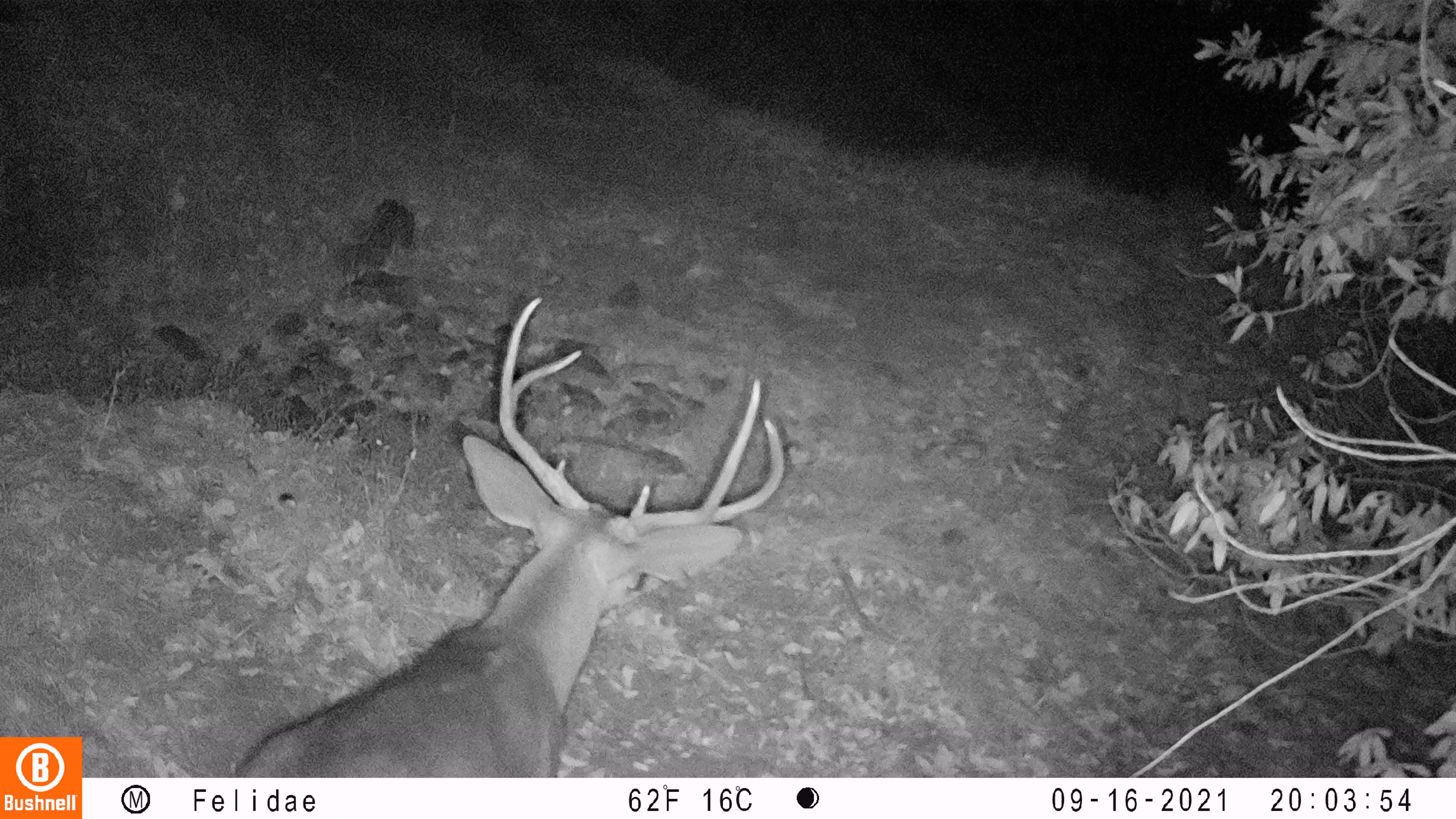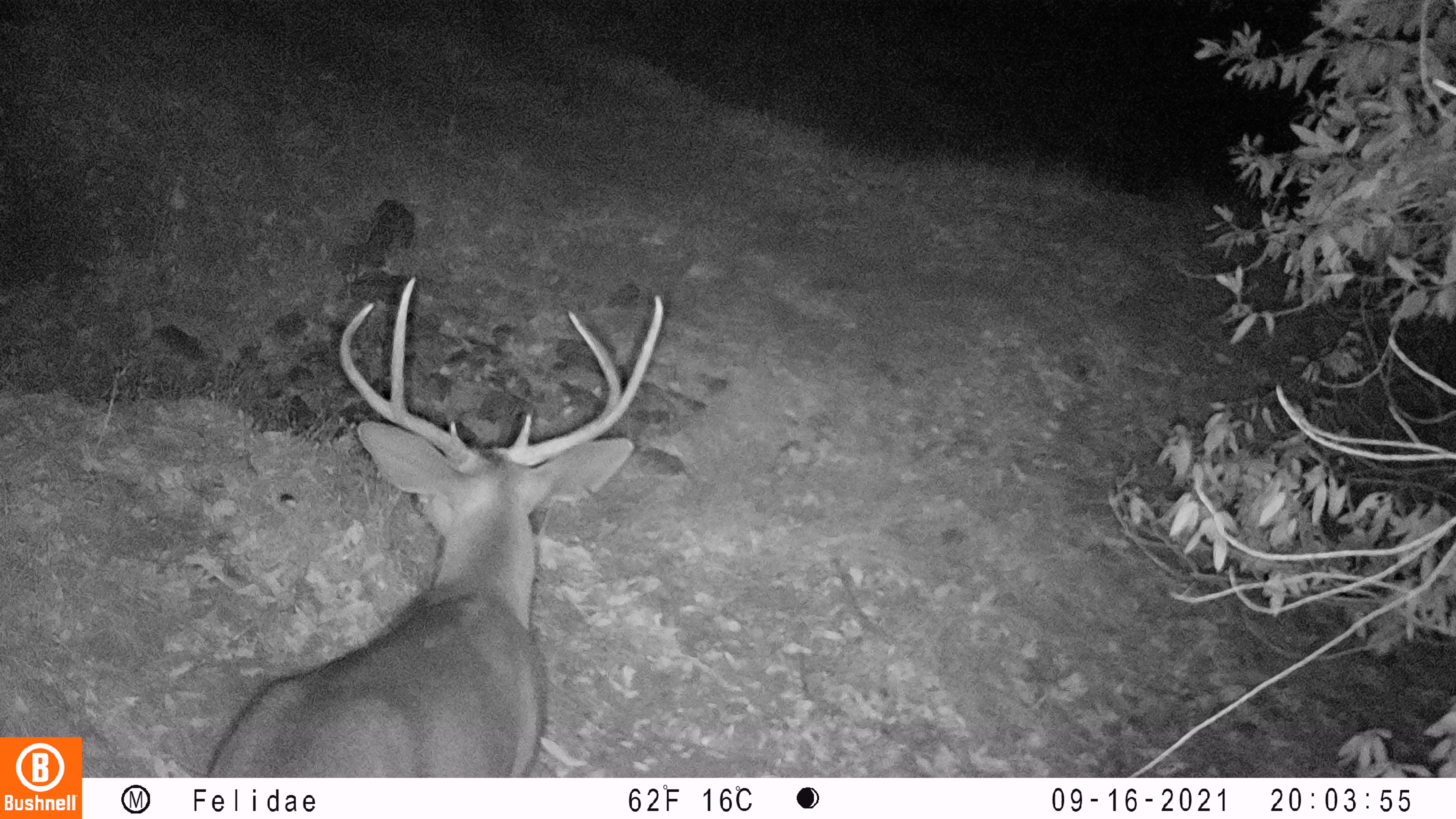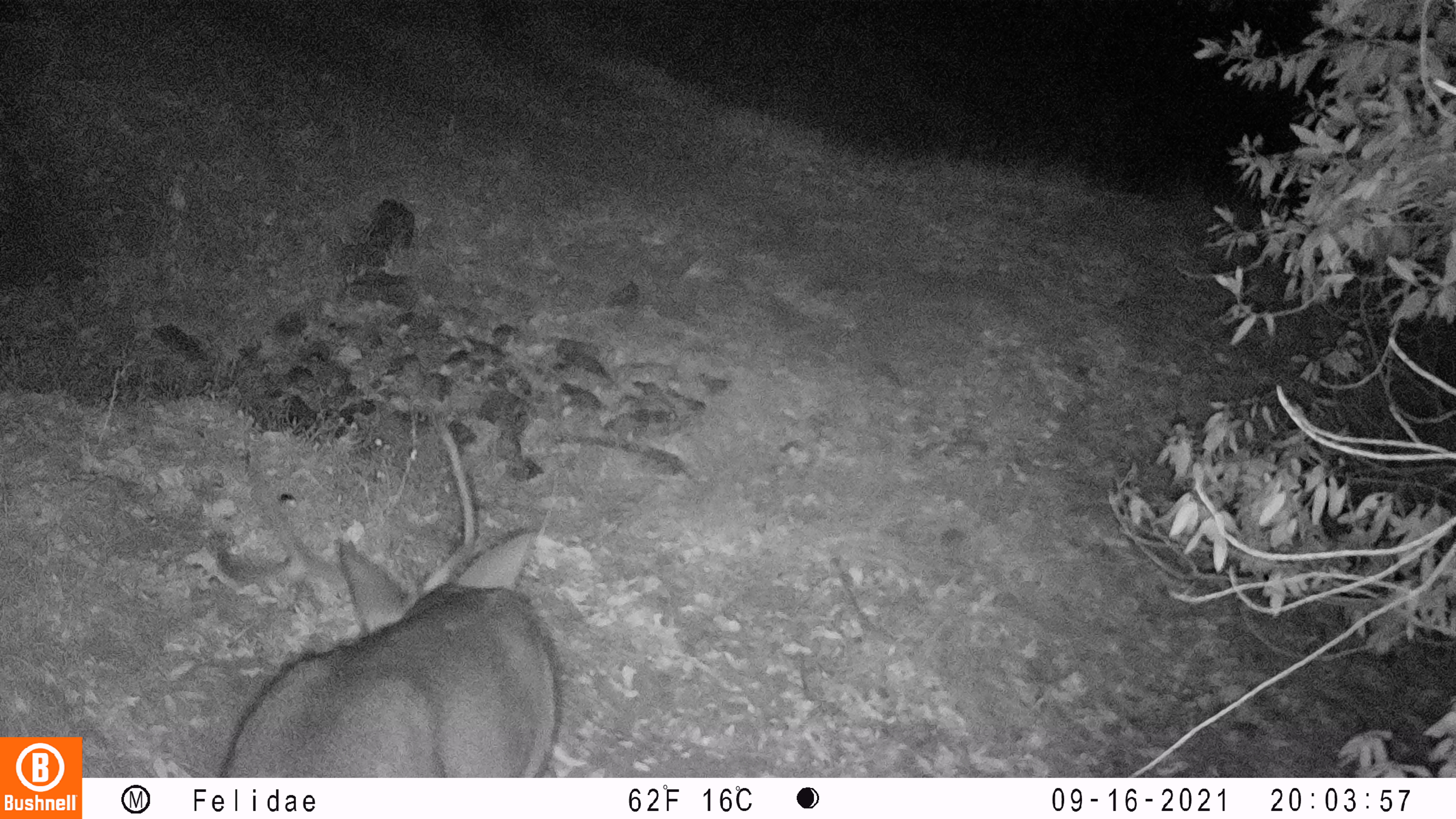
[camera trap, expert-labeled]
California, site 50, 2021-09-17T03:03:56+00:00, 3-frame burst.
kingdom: Animalia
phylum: Chordata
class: Mammalia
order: Artiodactyla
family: Cervidae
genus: Odocoileus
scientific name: Odocoileus hemionus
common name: mule deer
Mule deer (Odocoileus hemionus).